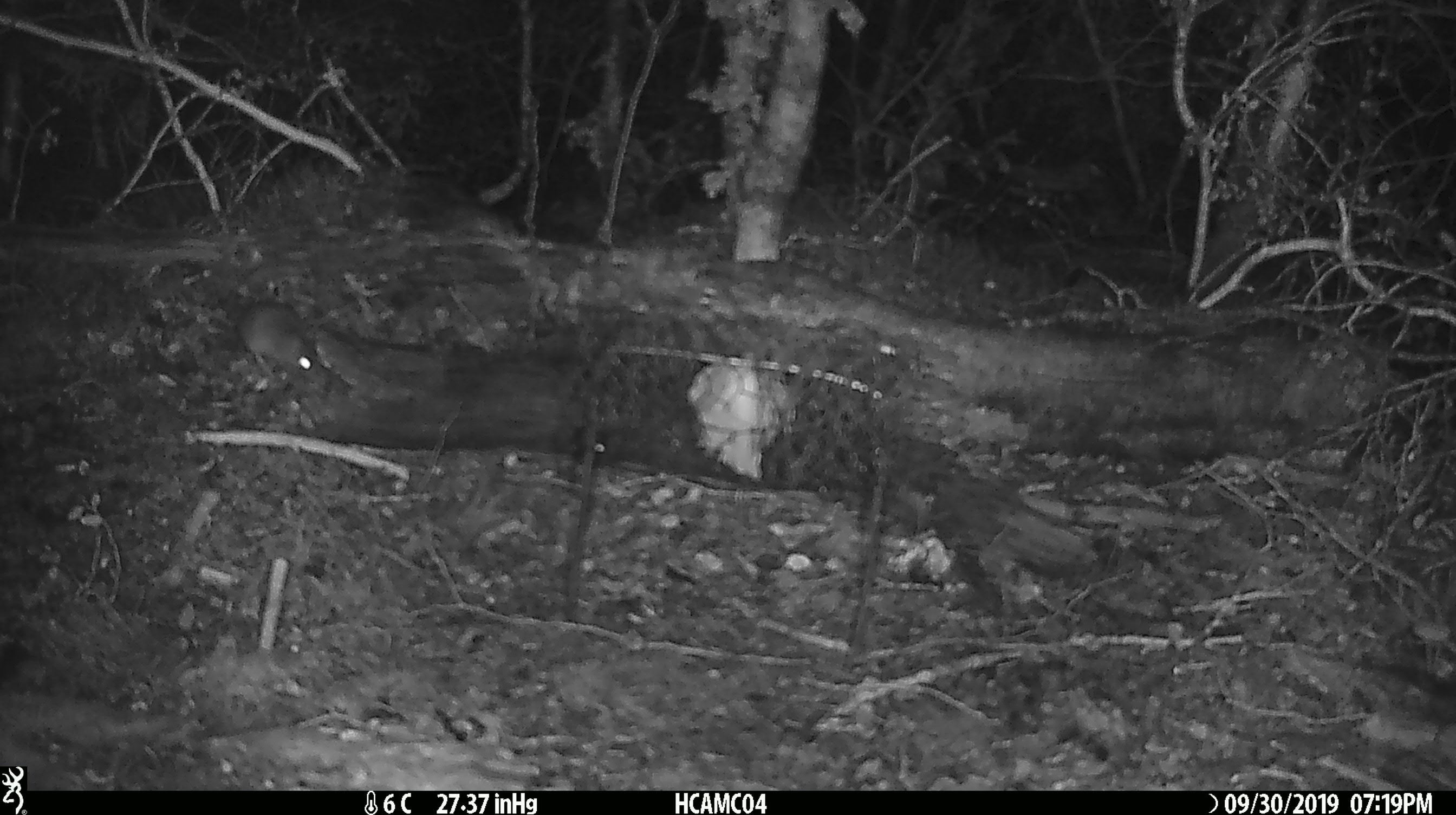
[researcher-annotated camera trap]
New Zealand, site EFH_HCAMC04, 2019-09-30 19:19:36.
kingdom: Animalia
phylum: Chordata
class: Mammalia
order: Rodentia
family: Muridae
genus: Mus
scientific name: Mus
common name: mouse